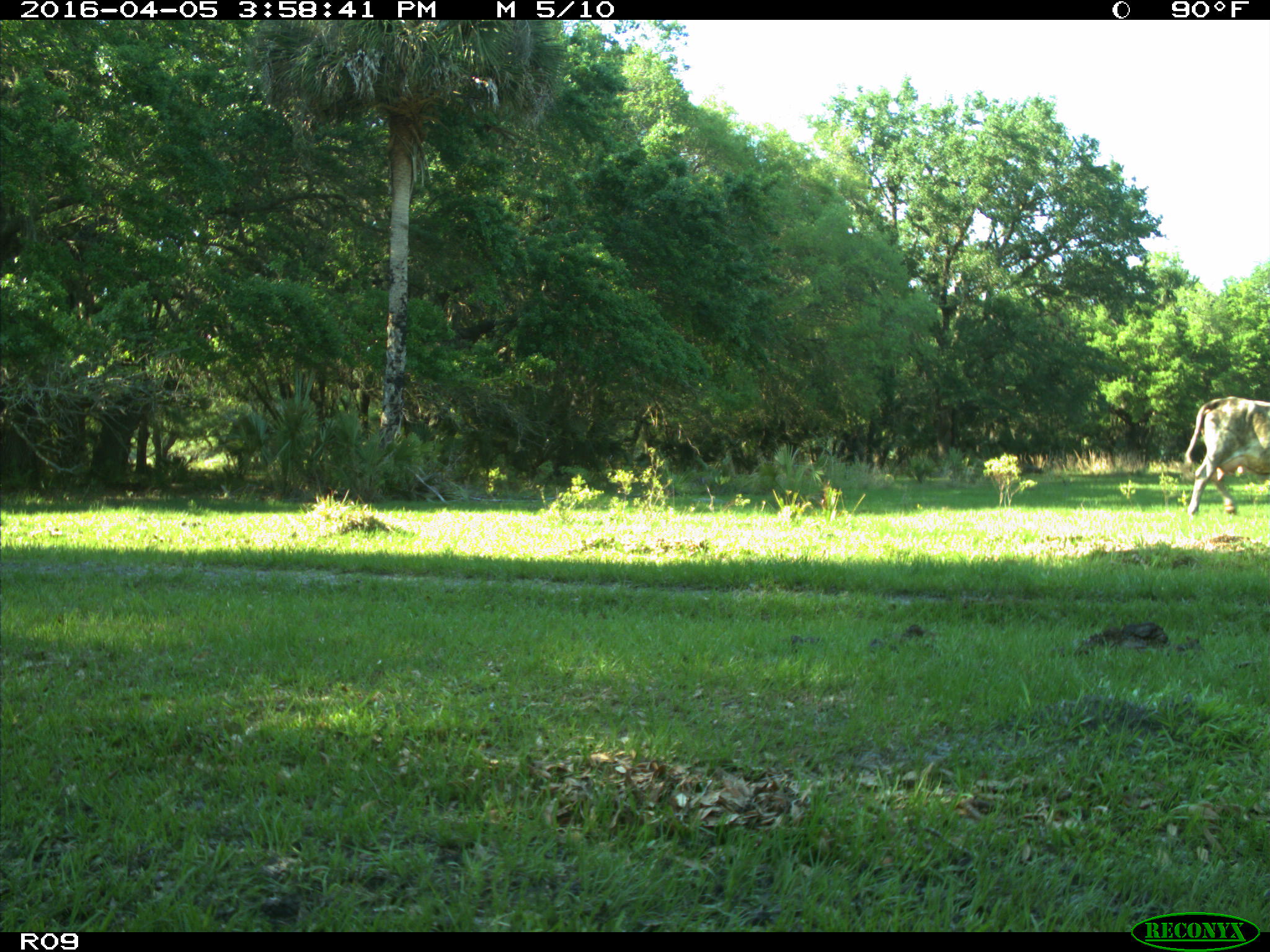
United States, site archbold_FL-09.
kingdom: Animalia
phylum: Chordata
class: Mammalia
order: Artiodactyla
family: Bovidae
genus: Bos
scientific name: Bos taurus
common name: domestic cow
Bos taurus (domestic cow).